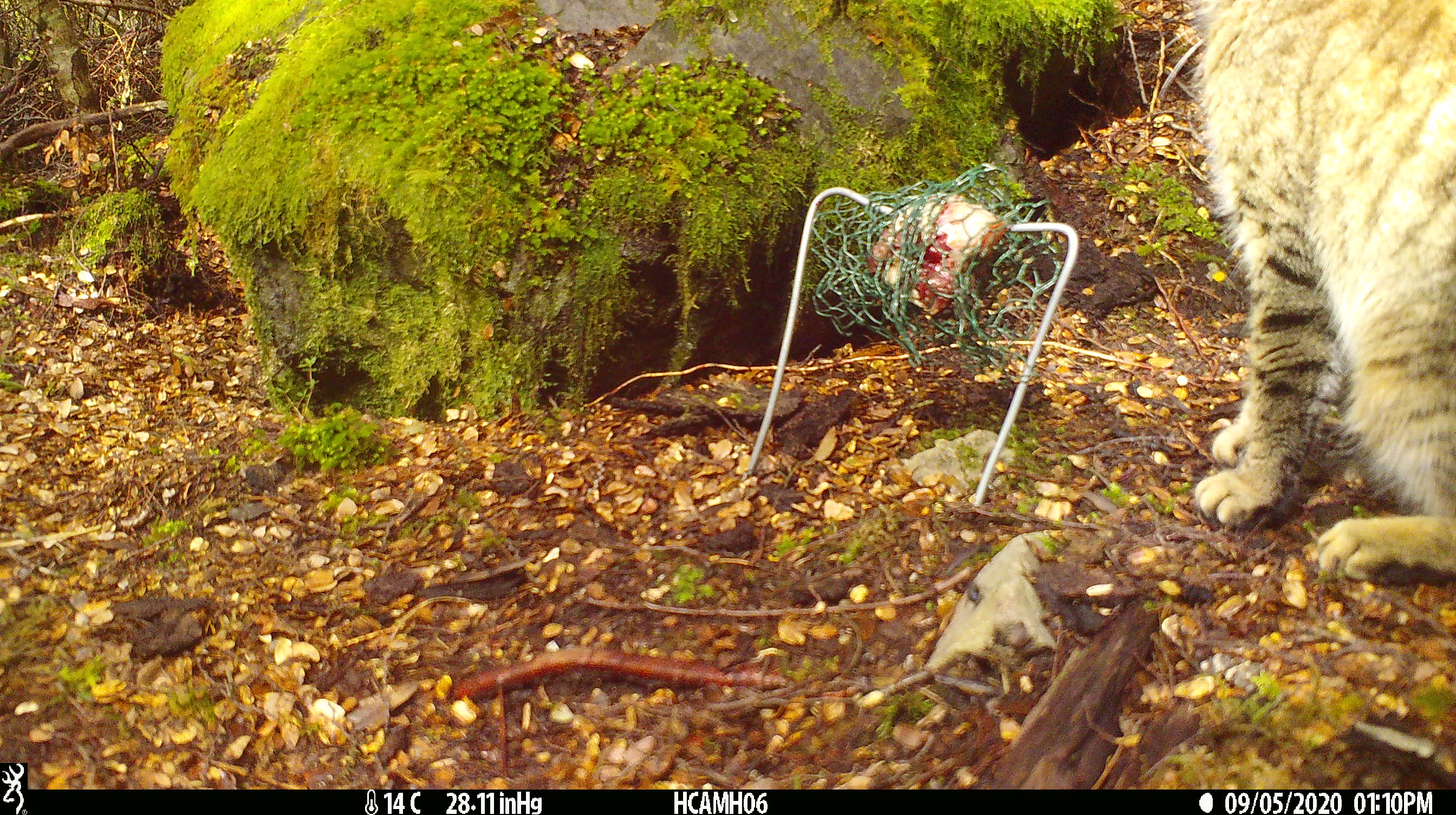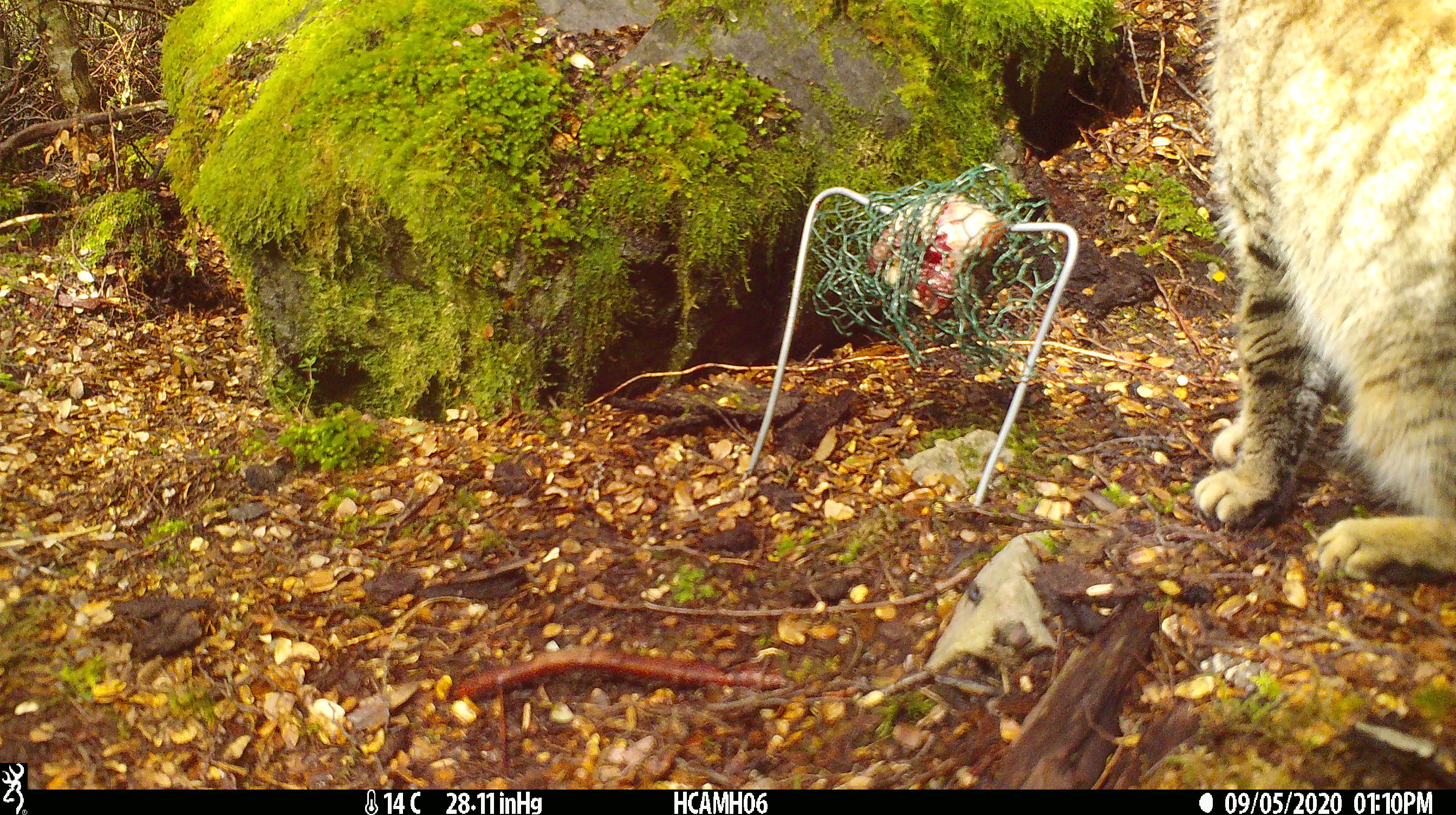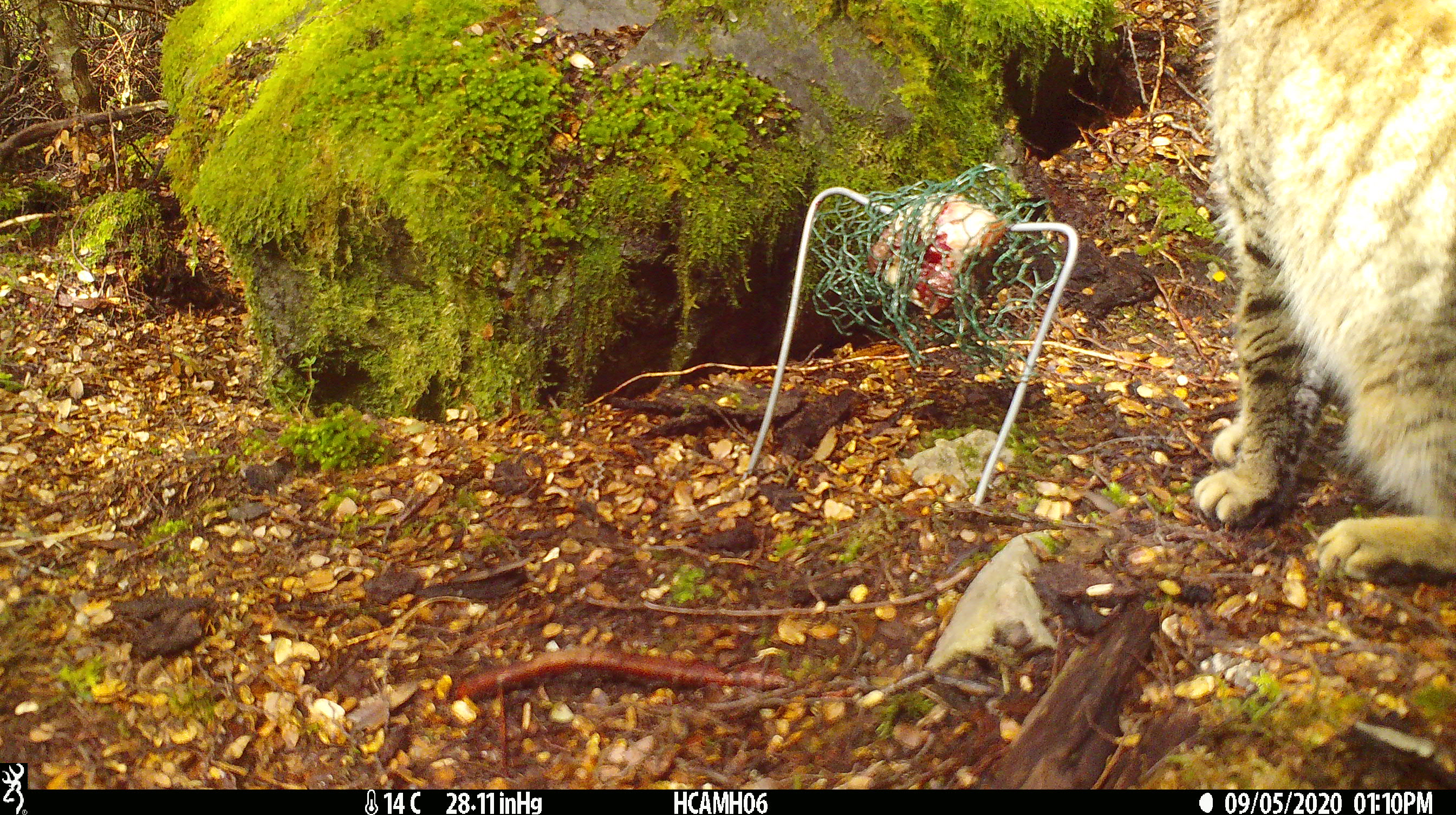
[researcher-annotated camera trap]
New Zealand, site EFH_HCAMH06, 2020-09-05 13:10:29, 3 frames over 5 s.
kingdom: Animalia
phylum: Chordata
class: Mammalia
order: Carnivora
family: Felidae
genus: Felis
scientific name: Felis catus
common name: domestic cat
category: cat